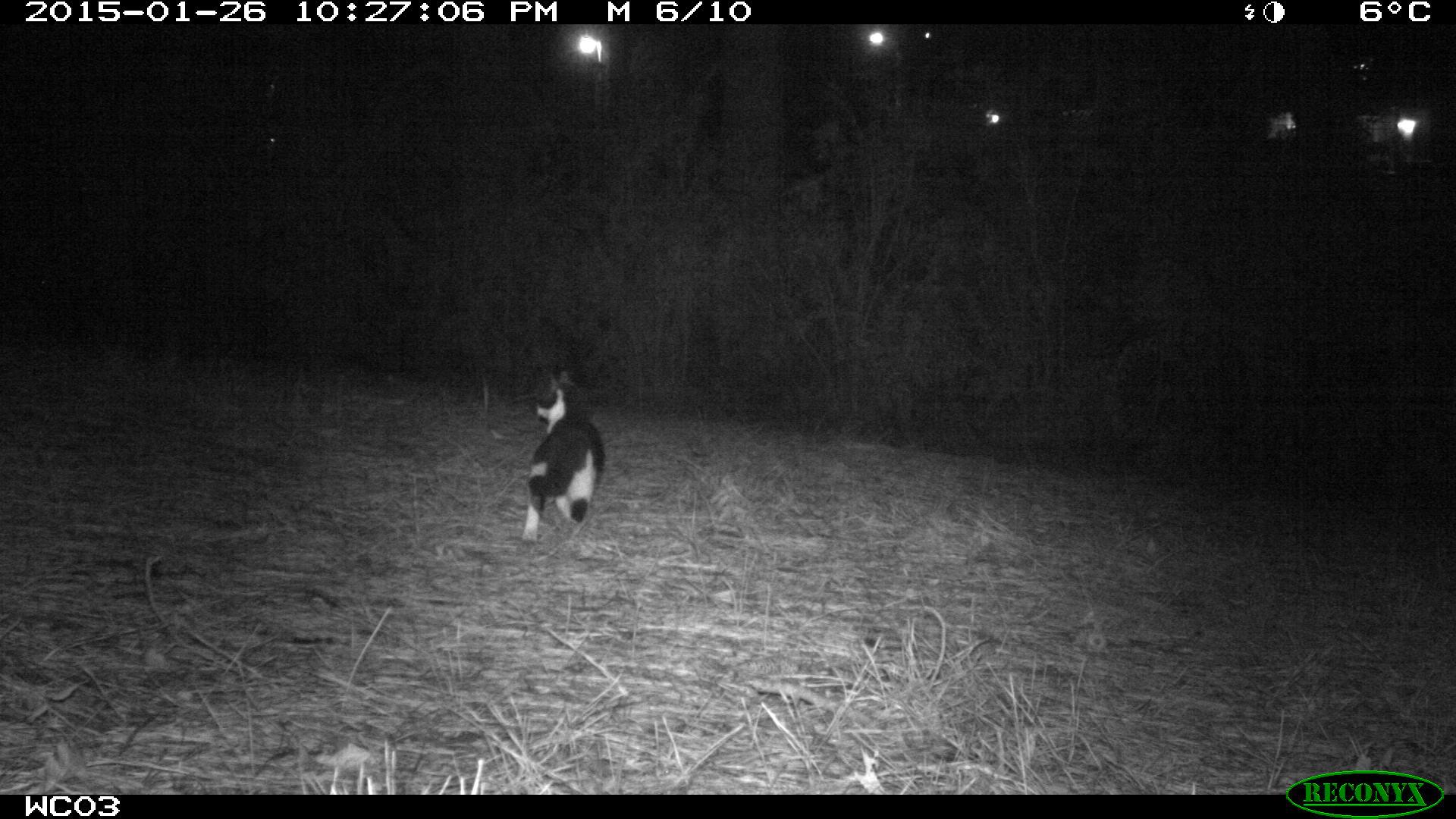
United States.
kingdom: Animalia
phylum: Chordata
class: Mammalia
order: Carnivora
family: Felidae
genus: Felis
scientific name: Felis catus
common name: domestic cat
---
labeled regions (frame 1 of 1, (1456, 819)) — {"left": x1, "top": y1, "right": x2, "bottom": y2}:
Domestic Cat: {"left": 503, "top": 366, "right": 611, "bottom": 559}